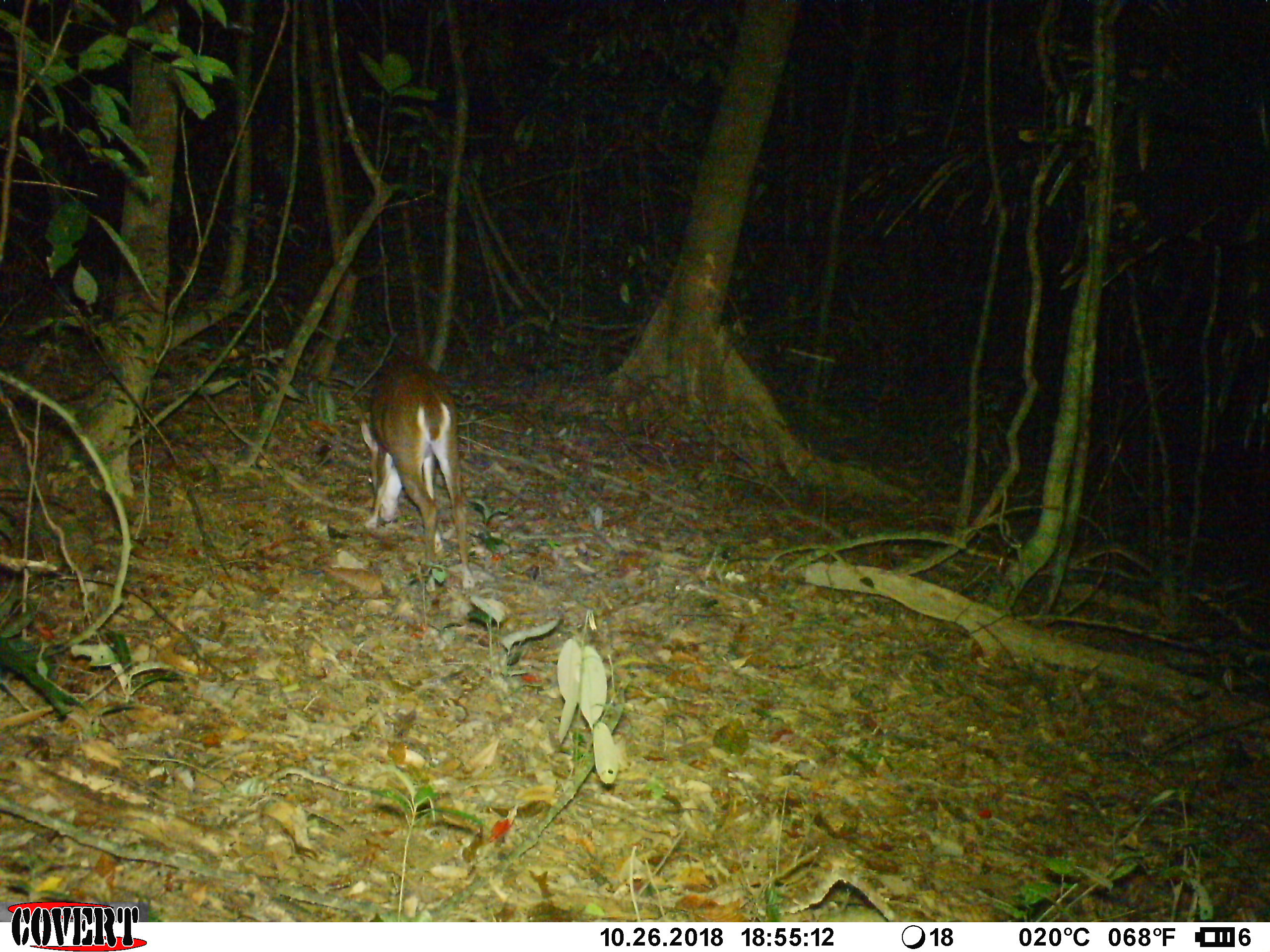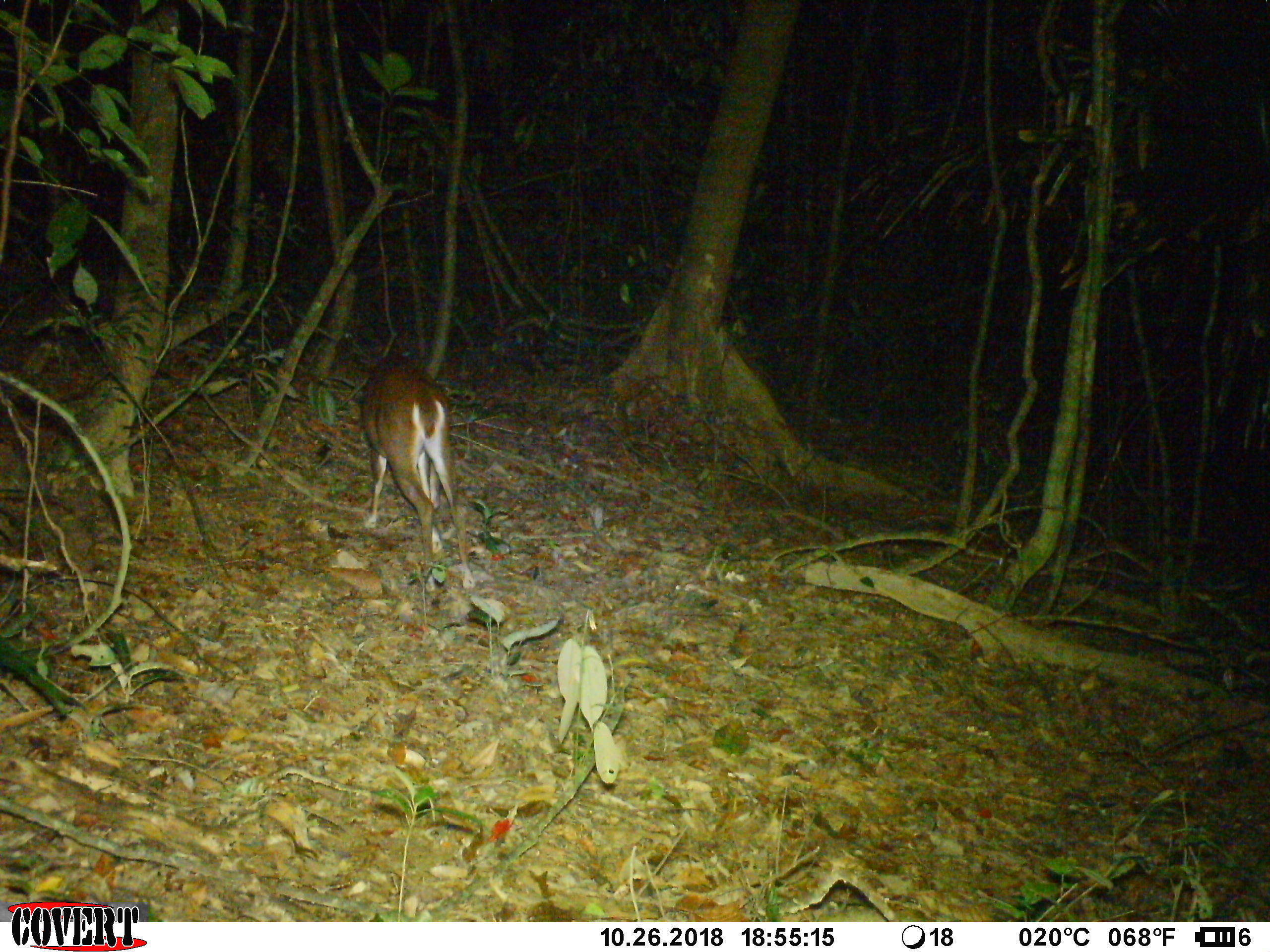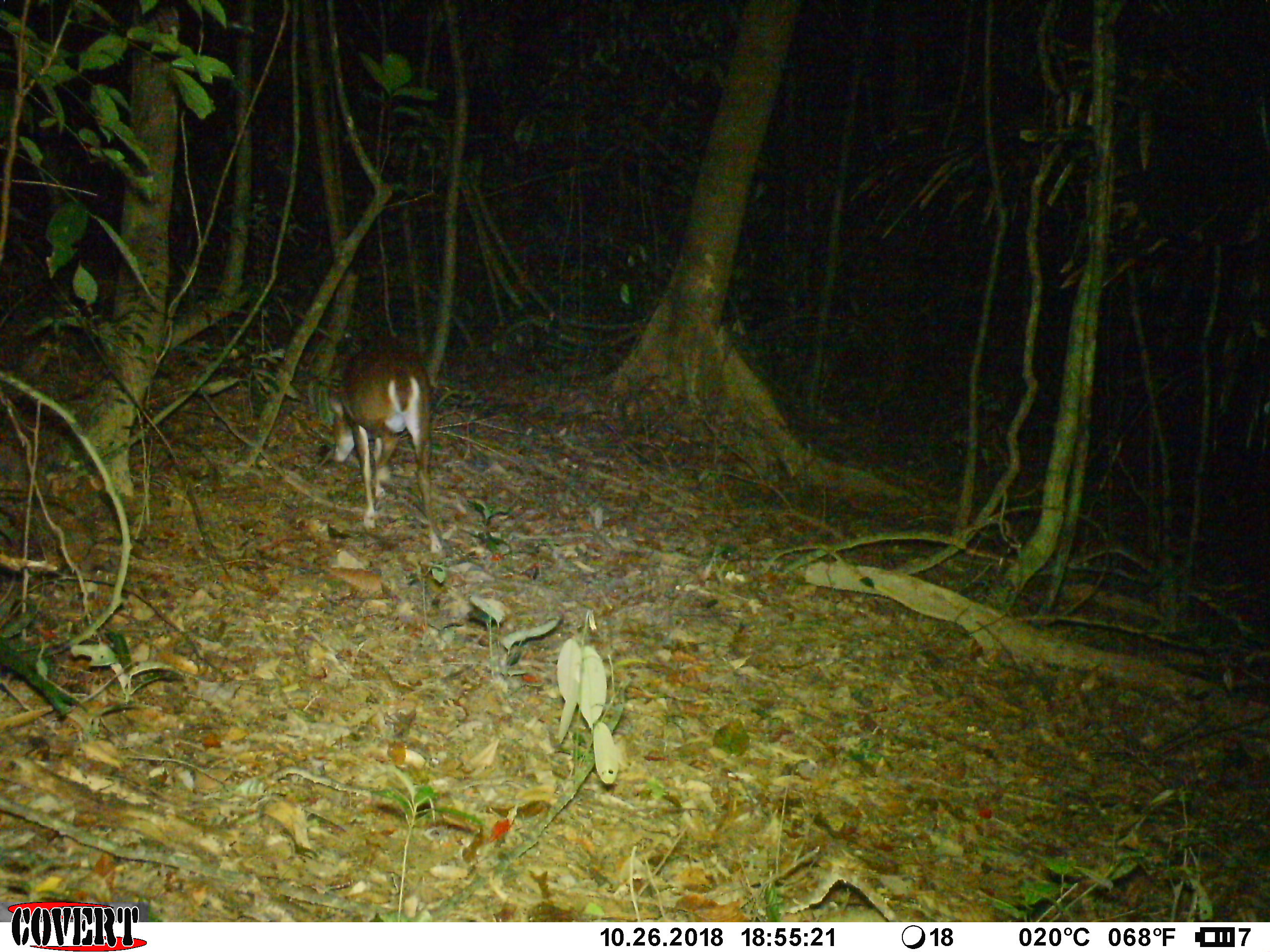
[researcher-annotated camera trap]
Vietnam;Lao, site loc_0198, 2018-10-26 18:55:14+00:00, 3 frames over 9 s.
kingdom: Animalia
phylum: Chordata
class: Mammalia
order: Artiodactyla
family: Cervidae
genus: Muntiacus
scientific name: Muntiacus vuquangensis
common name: large-antlered muntjac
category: large antlered muntjac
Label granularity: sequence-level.